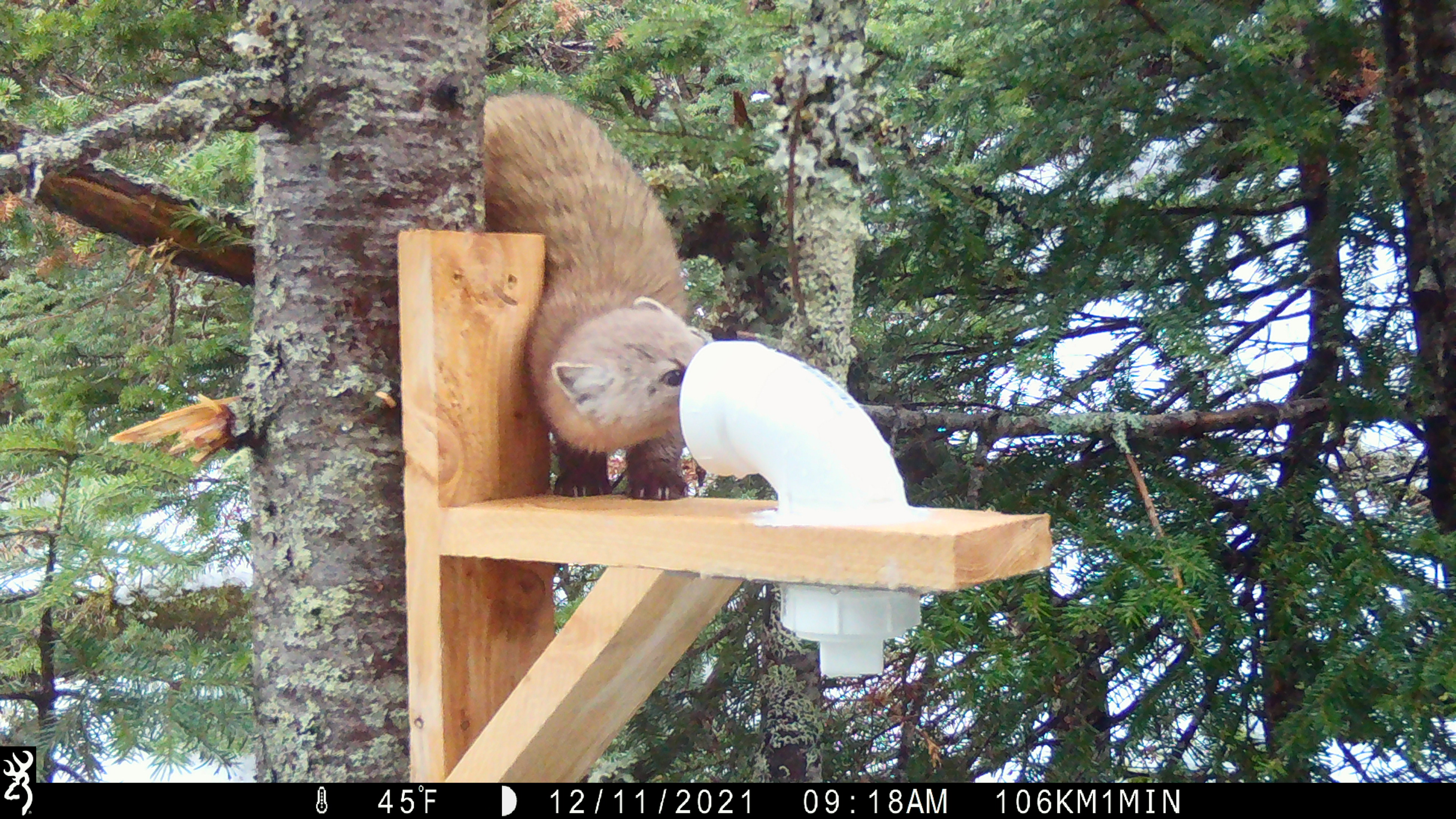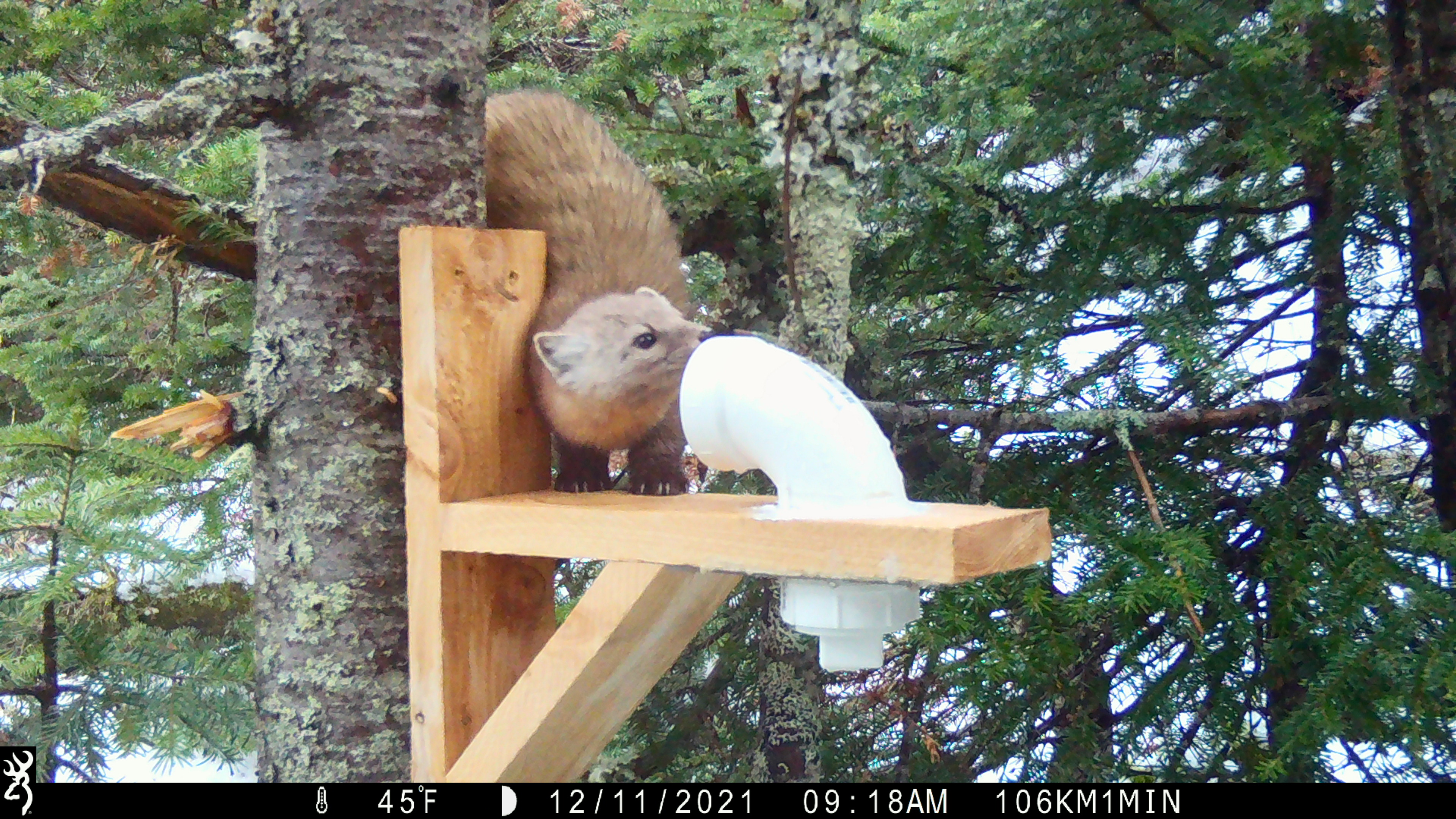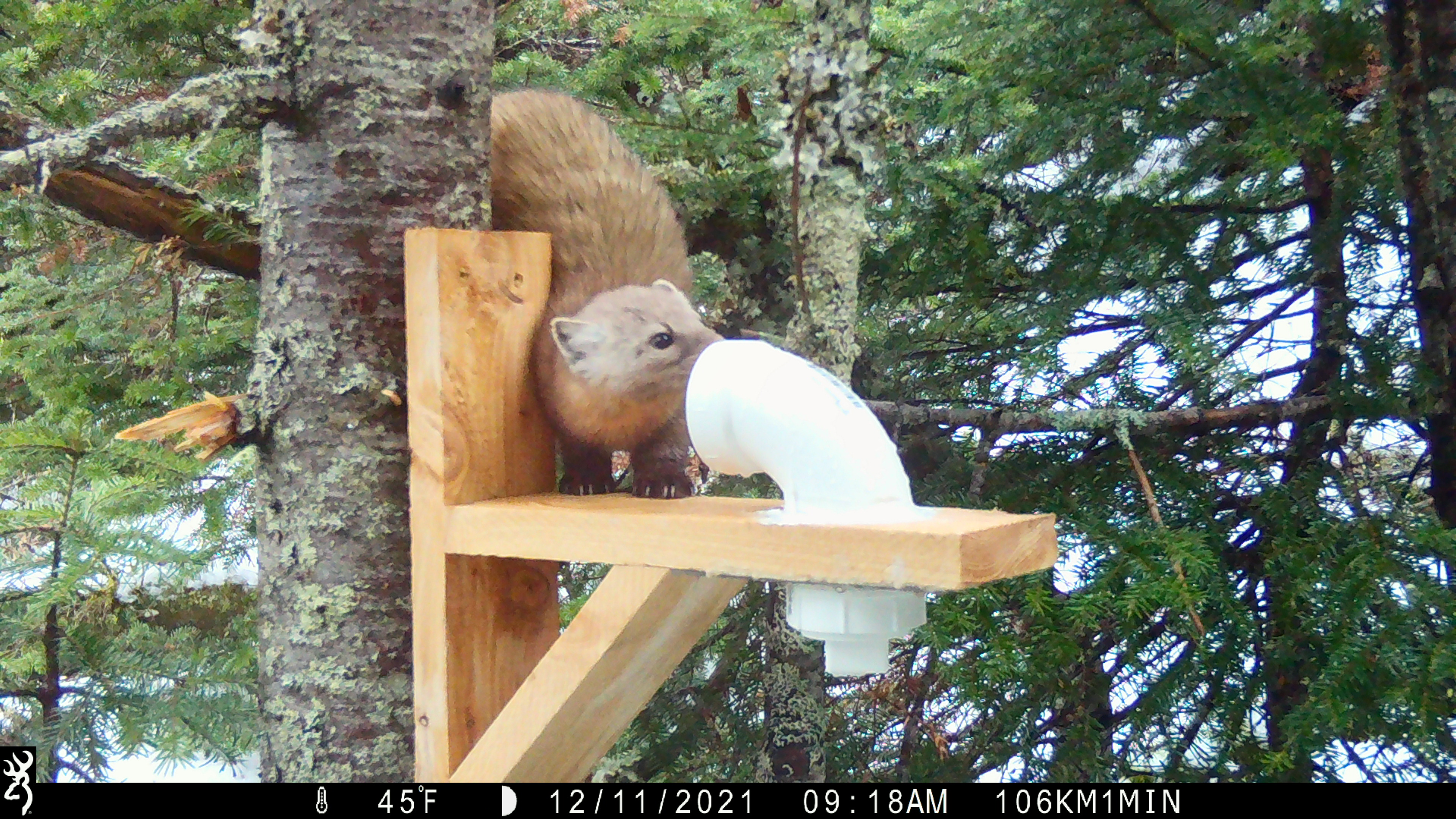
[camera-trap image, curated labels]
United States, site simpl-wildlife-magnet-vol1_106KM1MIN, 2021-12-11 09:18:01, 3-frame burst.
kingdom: Animalia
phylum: Chordata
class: Mammalia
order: Carnivora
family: Mustelidae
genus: Martes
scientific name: Martes americana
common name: american marten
American marten (Martes americana).